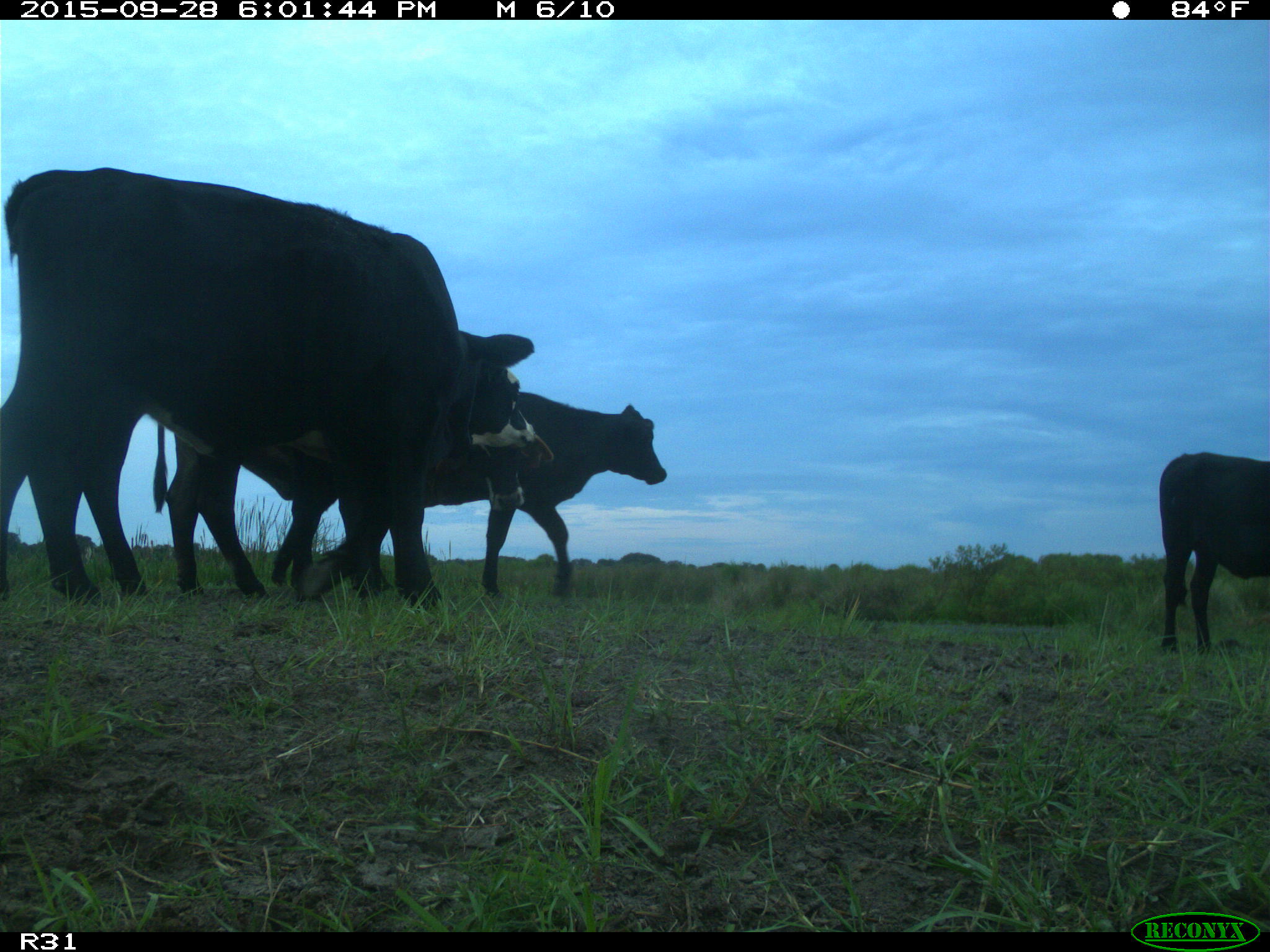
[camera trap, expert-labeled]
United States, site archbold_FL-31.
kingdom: Animalia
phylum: Chordata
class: Mammalia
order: Artiodactyla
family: Bovidae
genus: Bos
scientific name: Bos taurus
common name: domestic cow